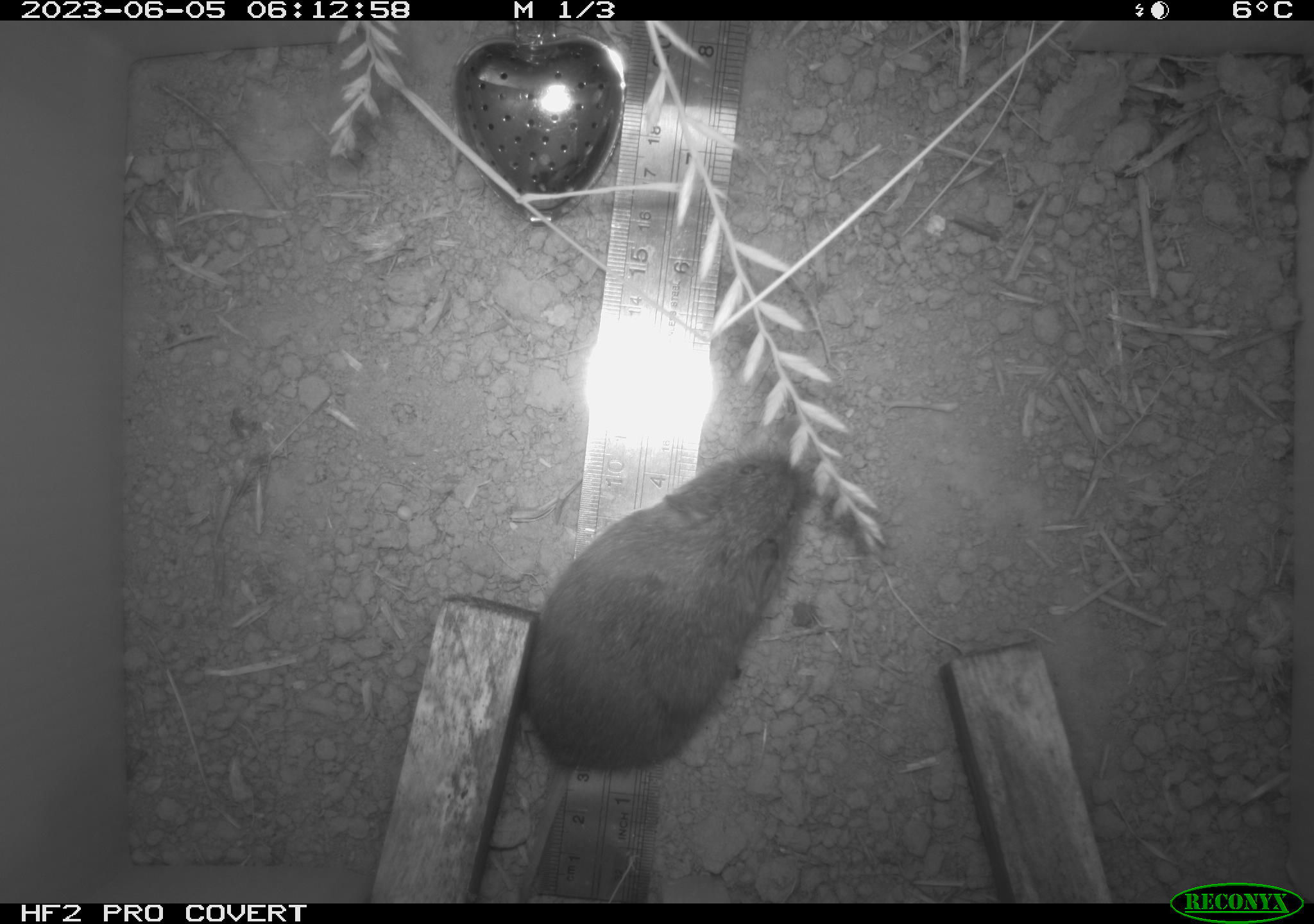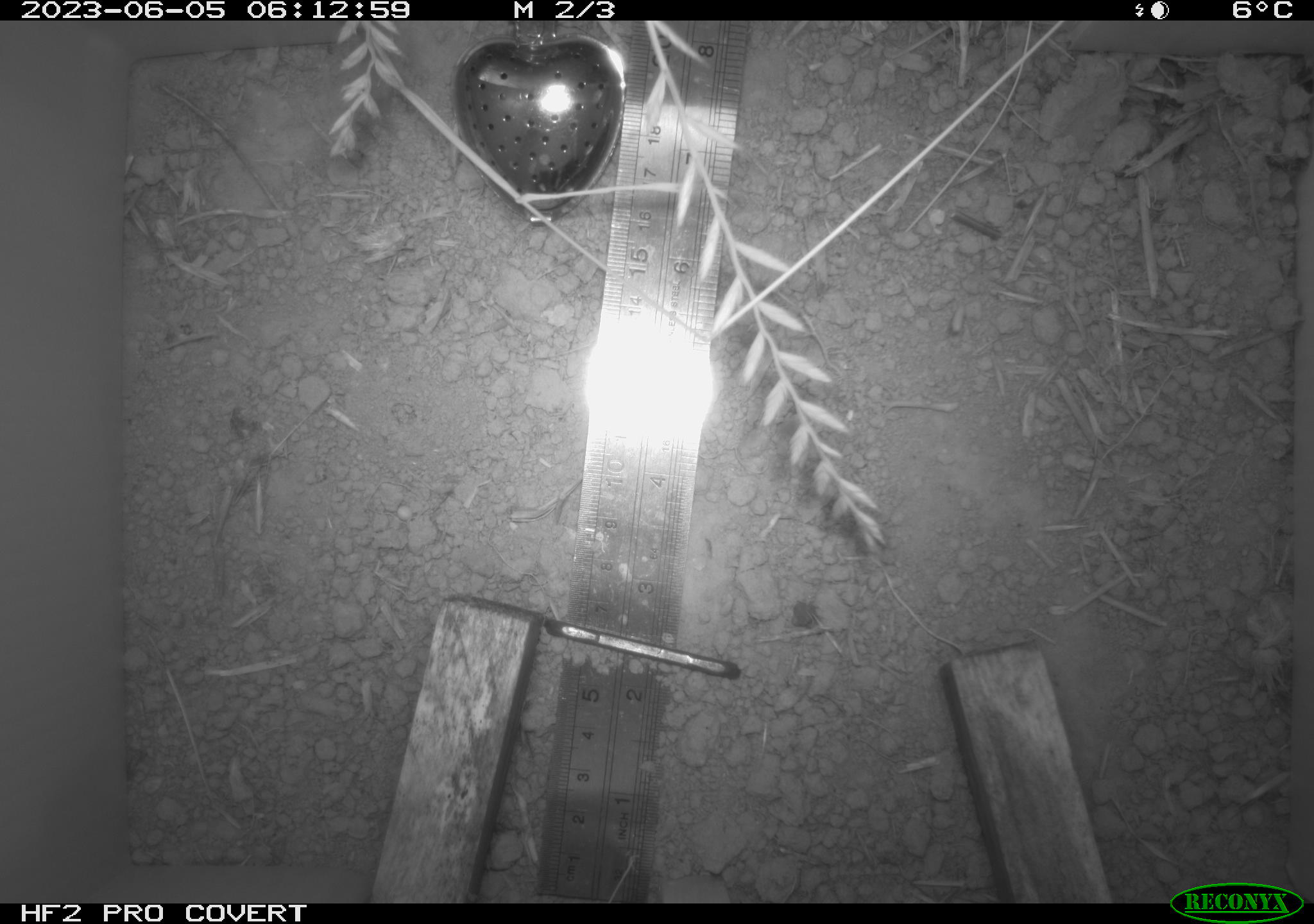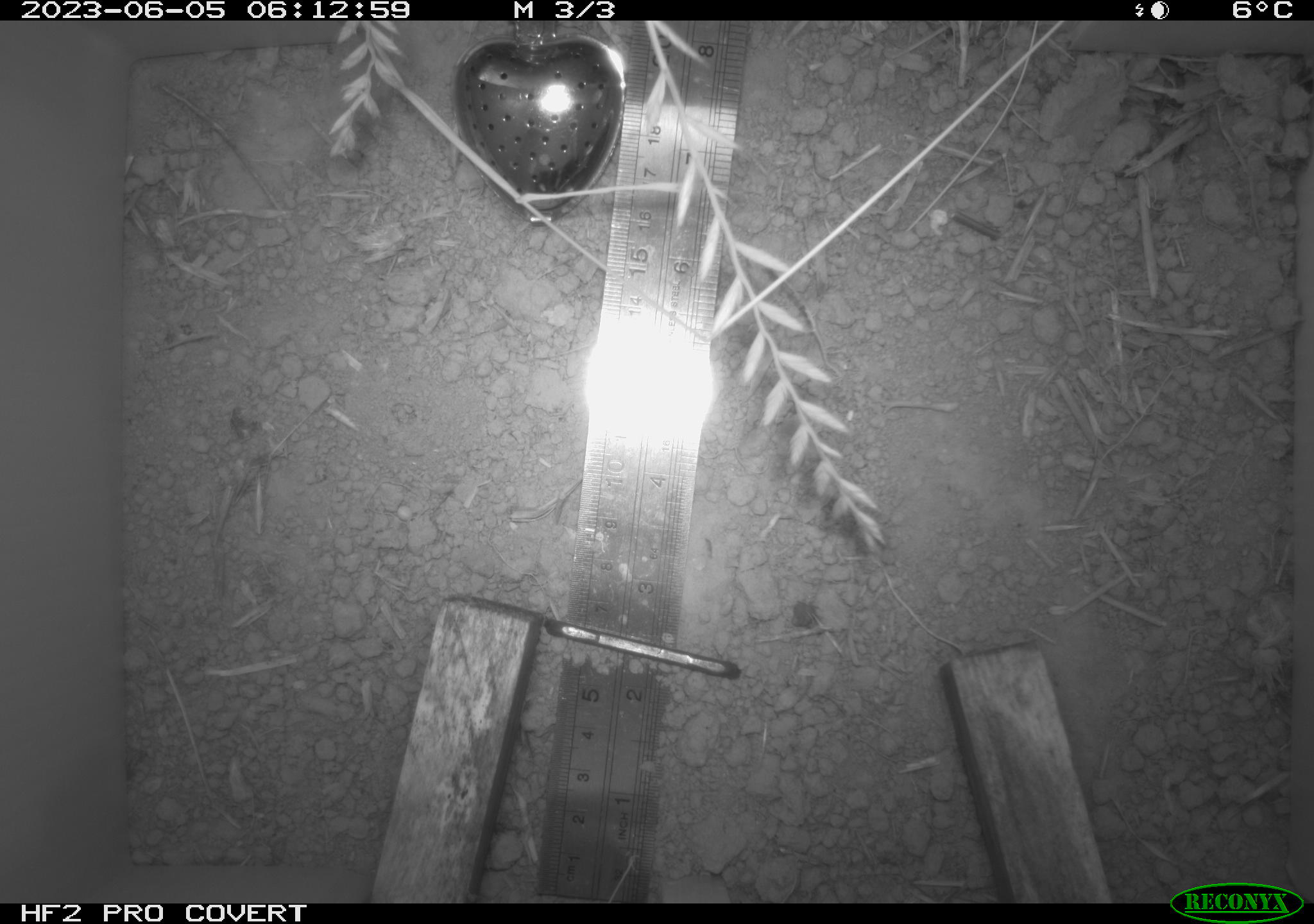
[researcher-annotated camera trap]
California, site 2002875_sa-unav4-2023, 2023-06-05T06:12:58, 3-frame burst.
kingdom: Animalia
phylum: Chordata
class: Mammalia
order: Rodentia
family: Cricetidae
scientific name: Arvicolinae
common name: voles, lemmings, and muskrats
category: arvicolinae subfamily